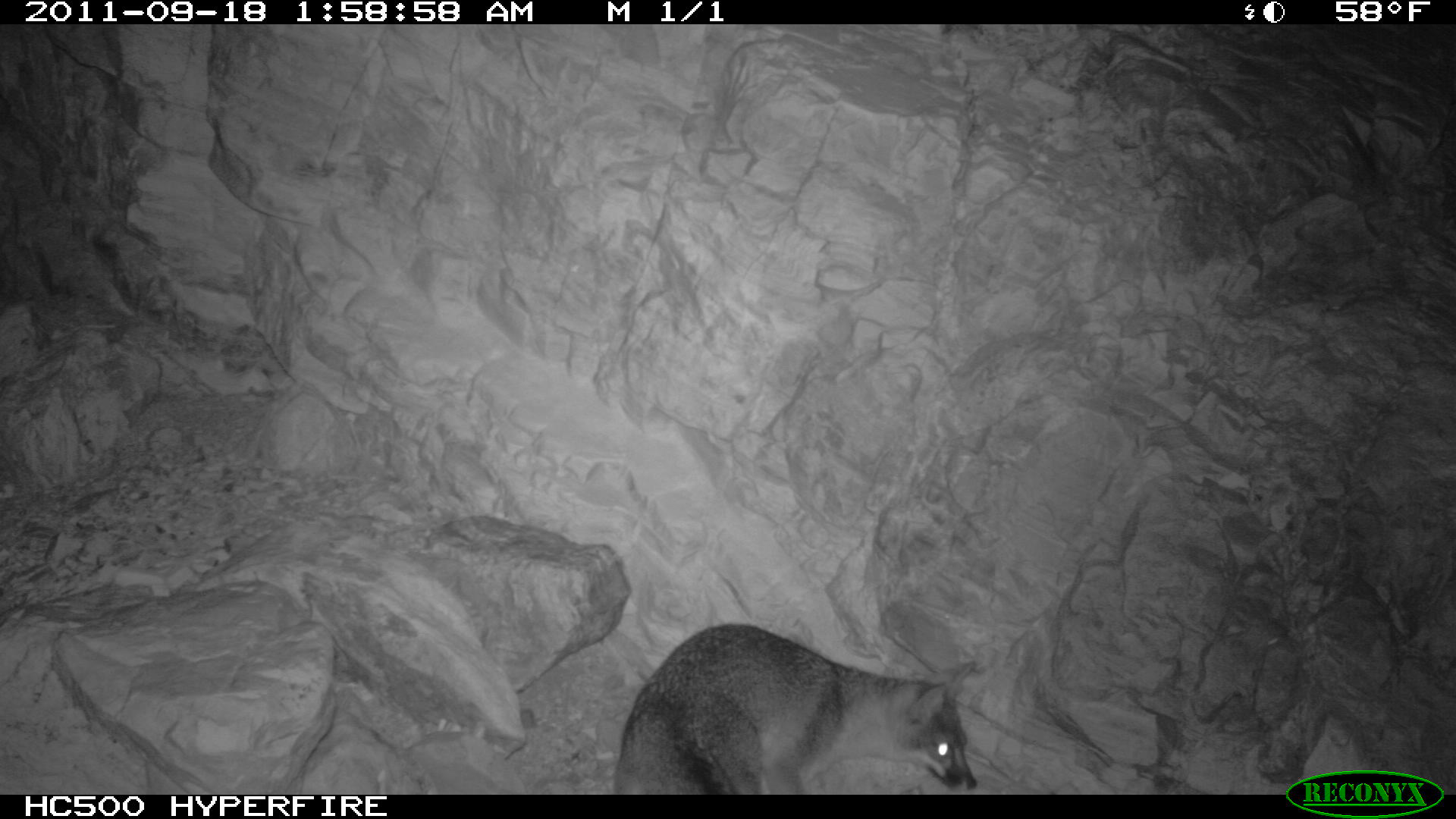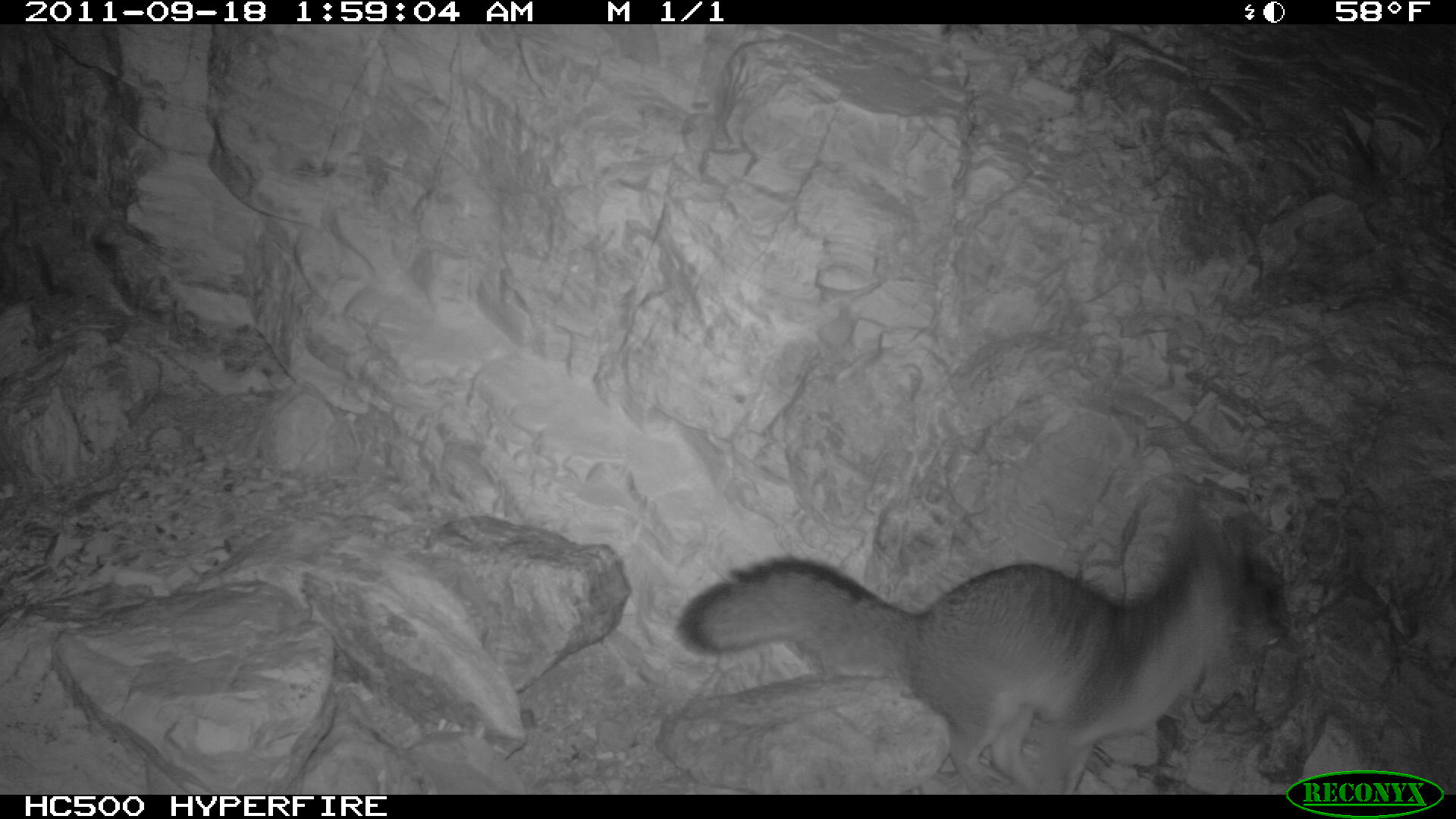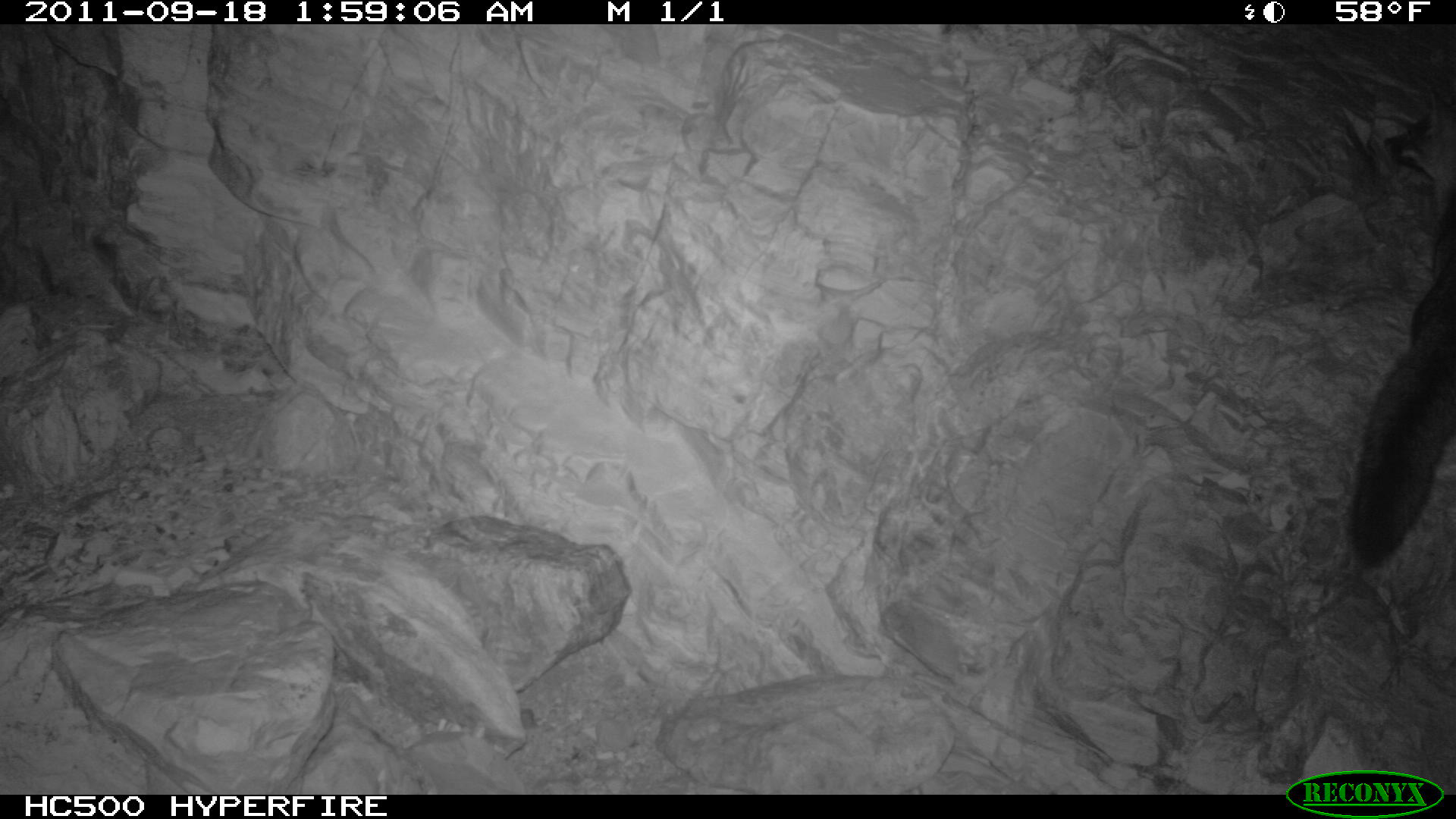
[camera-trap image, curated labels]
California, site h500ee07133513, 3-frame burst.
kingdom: Animalia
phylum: Chordata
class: Mammalia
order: Carnivora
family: Canidae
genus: Urocyon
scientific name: Urocyon littoralis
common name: island fox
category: fox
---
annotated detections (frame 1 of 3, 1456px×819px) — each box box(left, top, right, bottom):
fox: box(613, 621, 977, 794)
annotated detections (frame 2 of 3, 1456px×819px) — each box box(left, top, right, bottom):
fox: box(677, 495, 1298, 792)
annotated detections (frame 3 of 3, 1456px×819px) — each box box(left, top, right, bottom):
fox: box(1344, 90, 1455, 568)